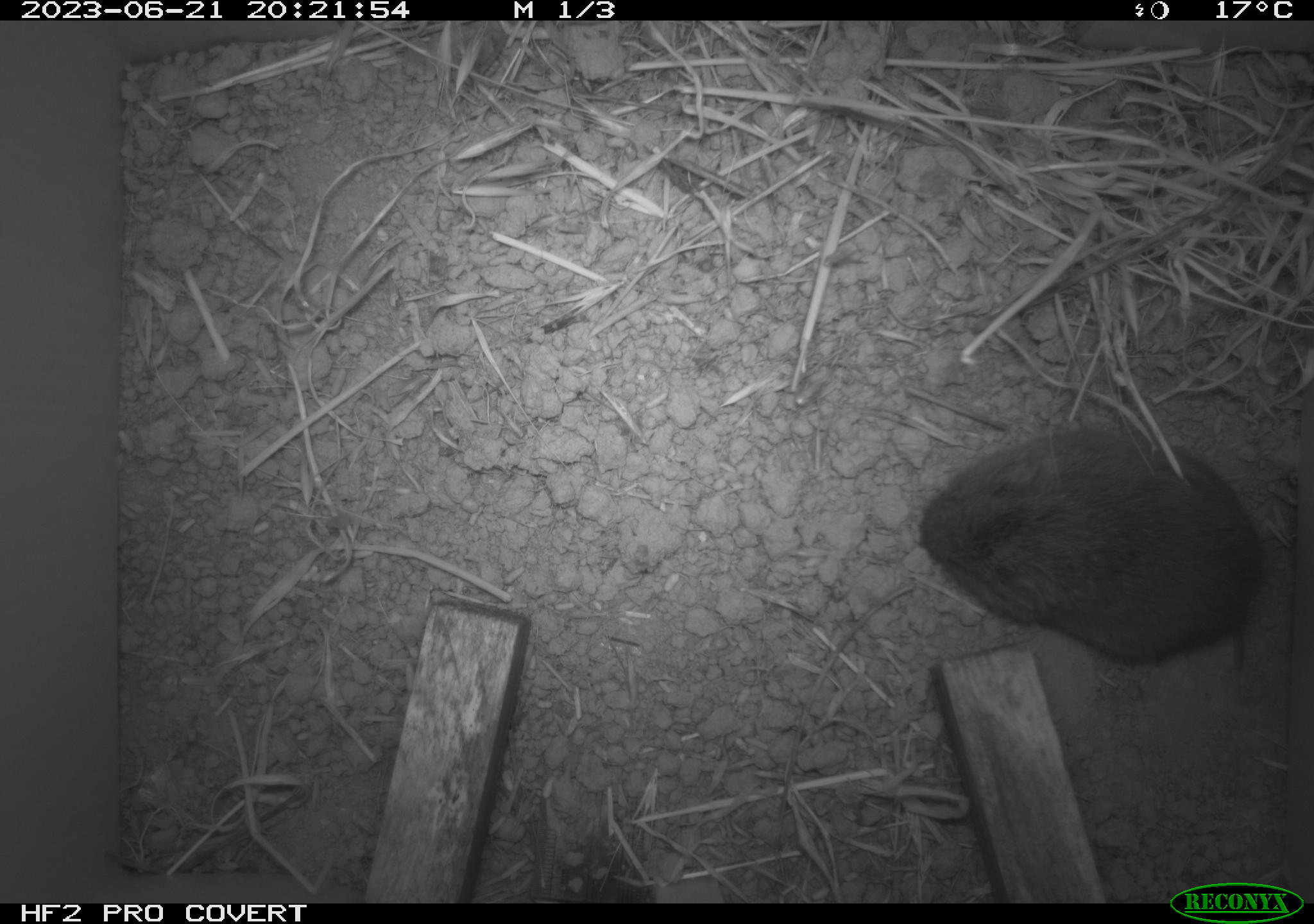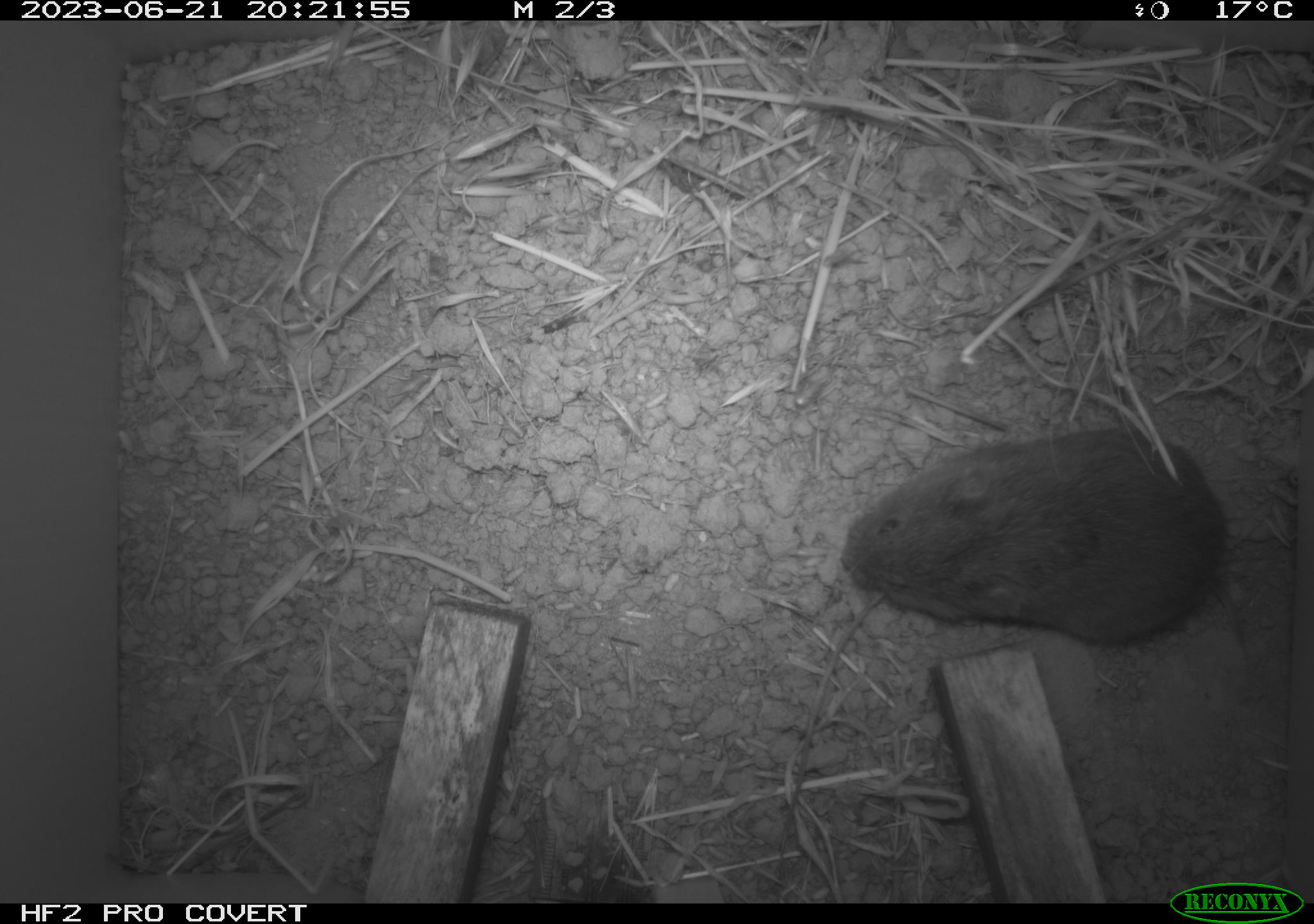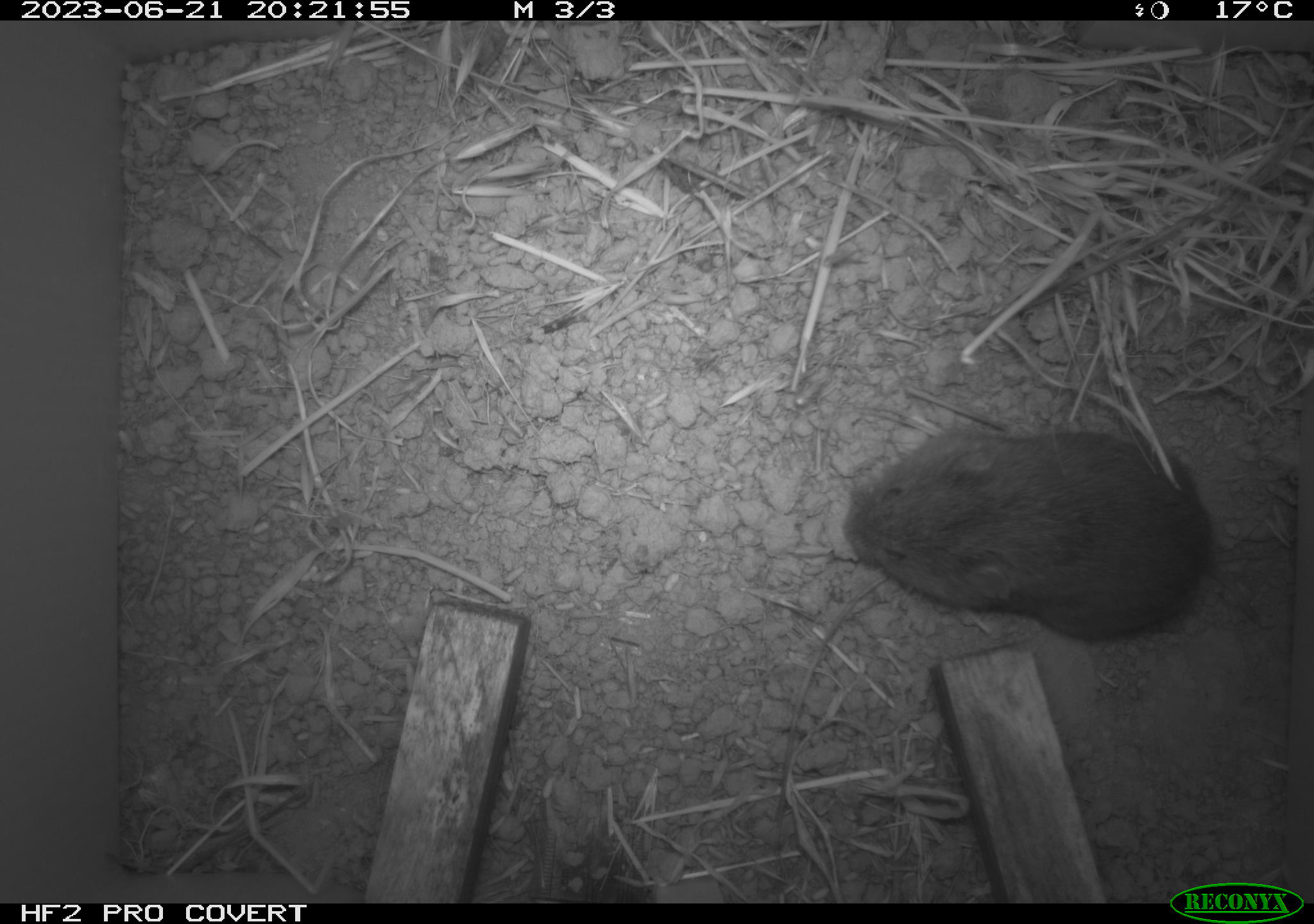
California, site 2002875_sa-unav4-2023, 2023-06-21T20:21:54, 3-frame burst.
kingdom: Animalia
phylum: Chordata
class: Mammalia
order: Rodentia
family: Cricetidae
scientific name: Arvicolinae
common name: voles, lemmings, and muskrats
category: arvicolinae subfamily